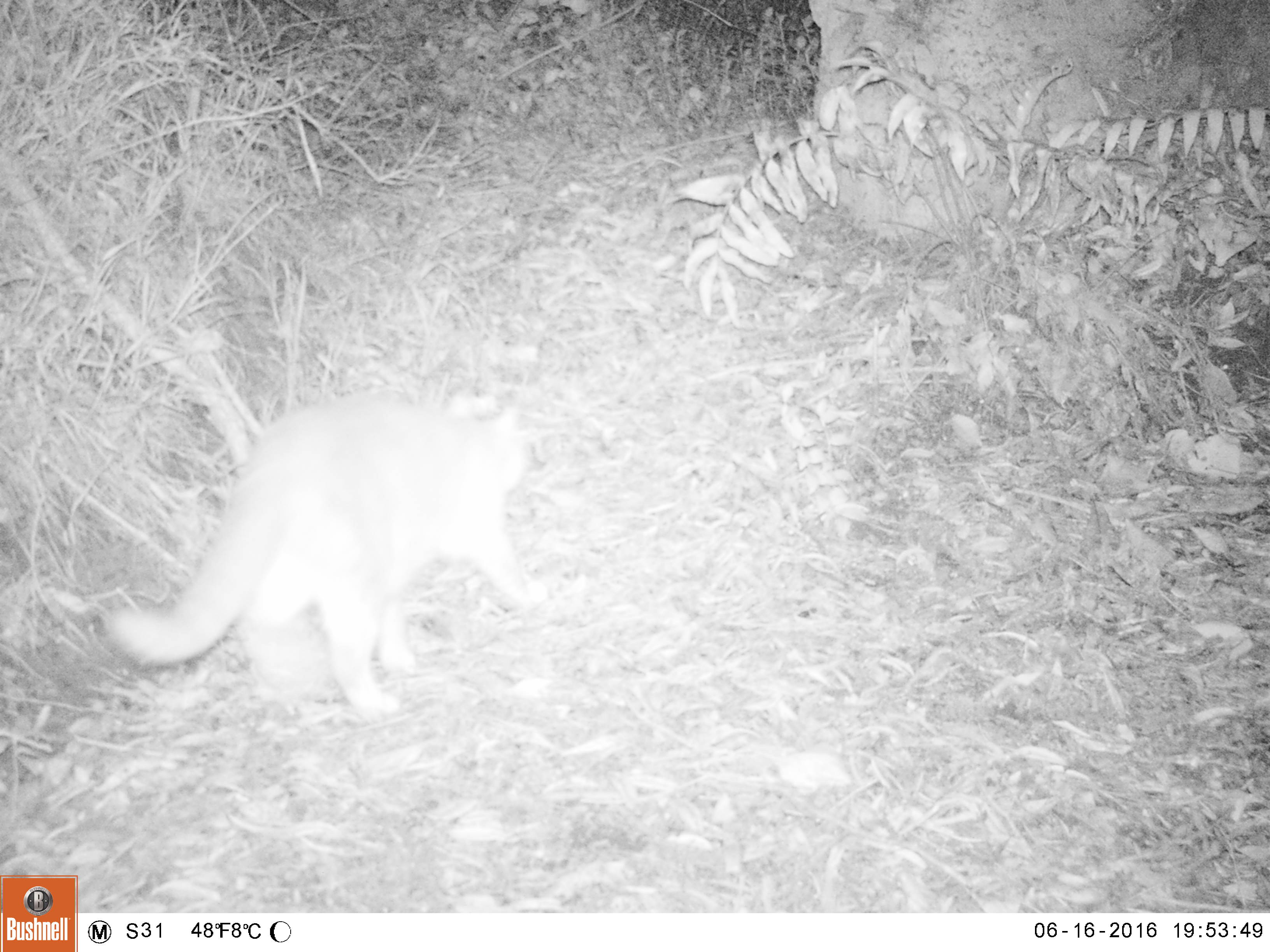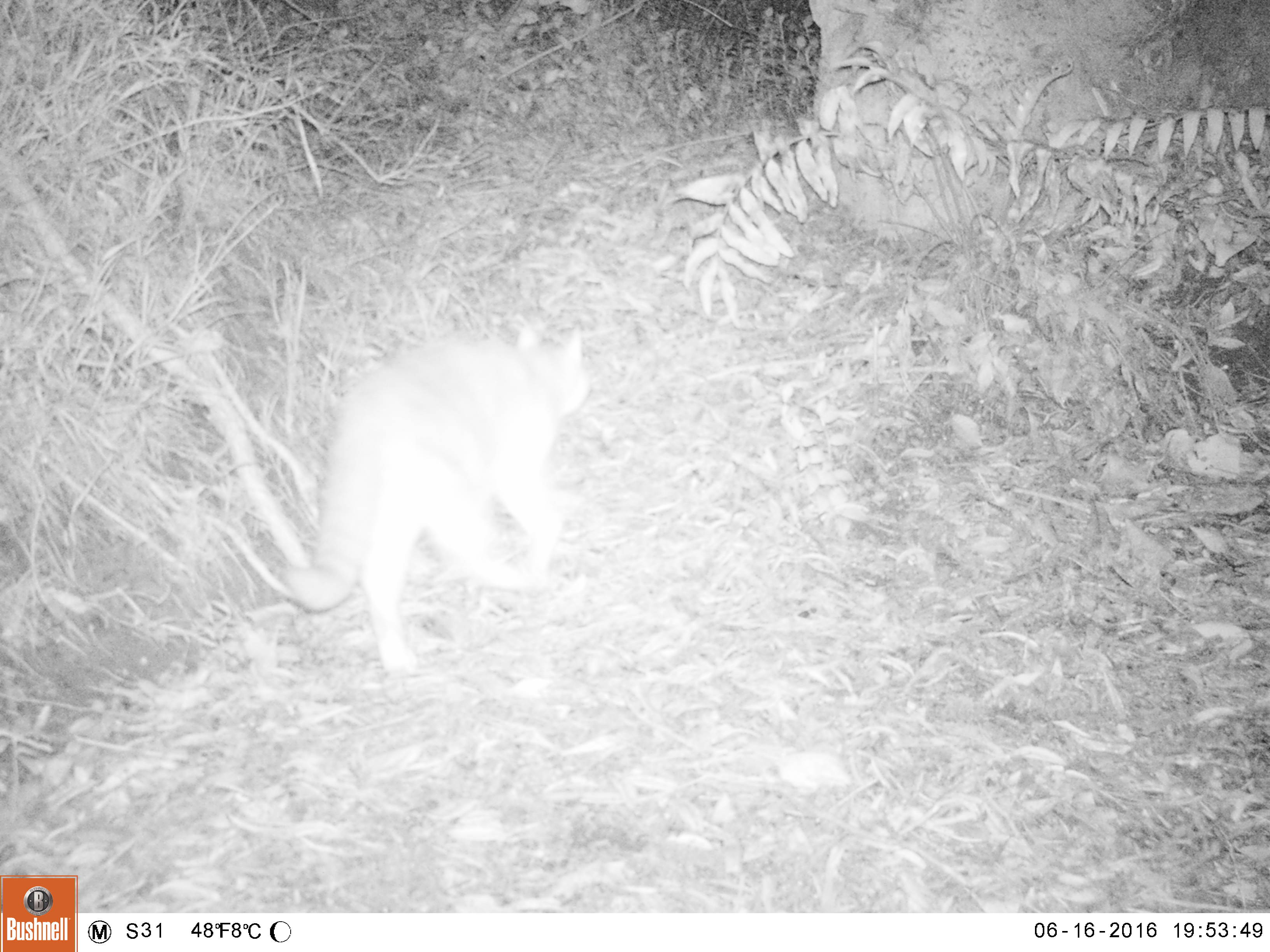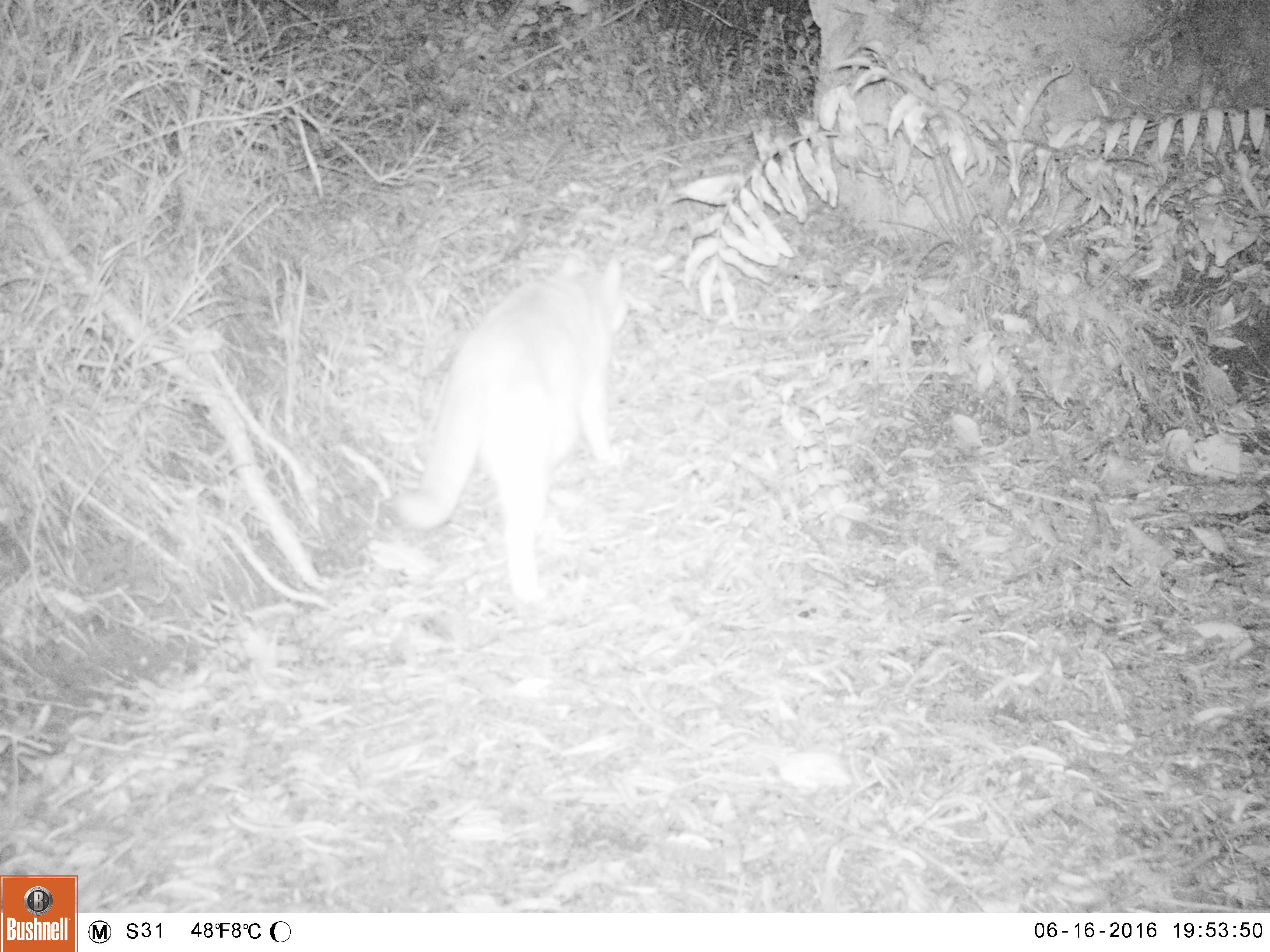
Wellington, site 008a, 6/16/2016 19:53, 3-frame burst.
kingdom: Animalia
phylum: Chordata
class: Mammalia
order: Carnivora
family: Felidae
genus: Felis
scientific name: Felis catus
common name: cat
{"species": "cat (Felis catus)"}